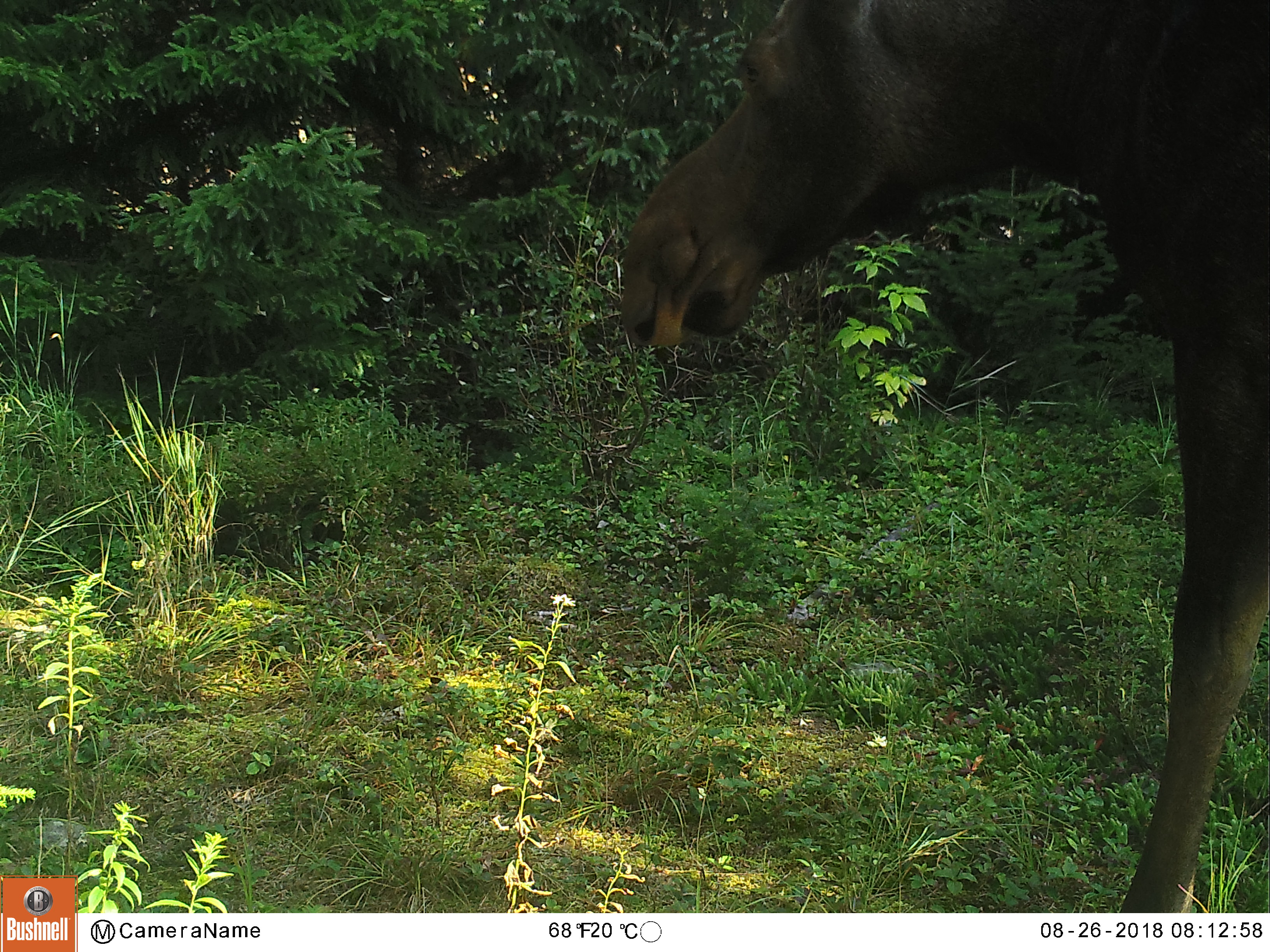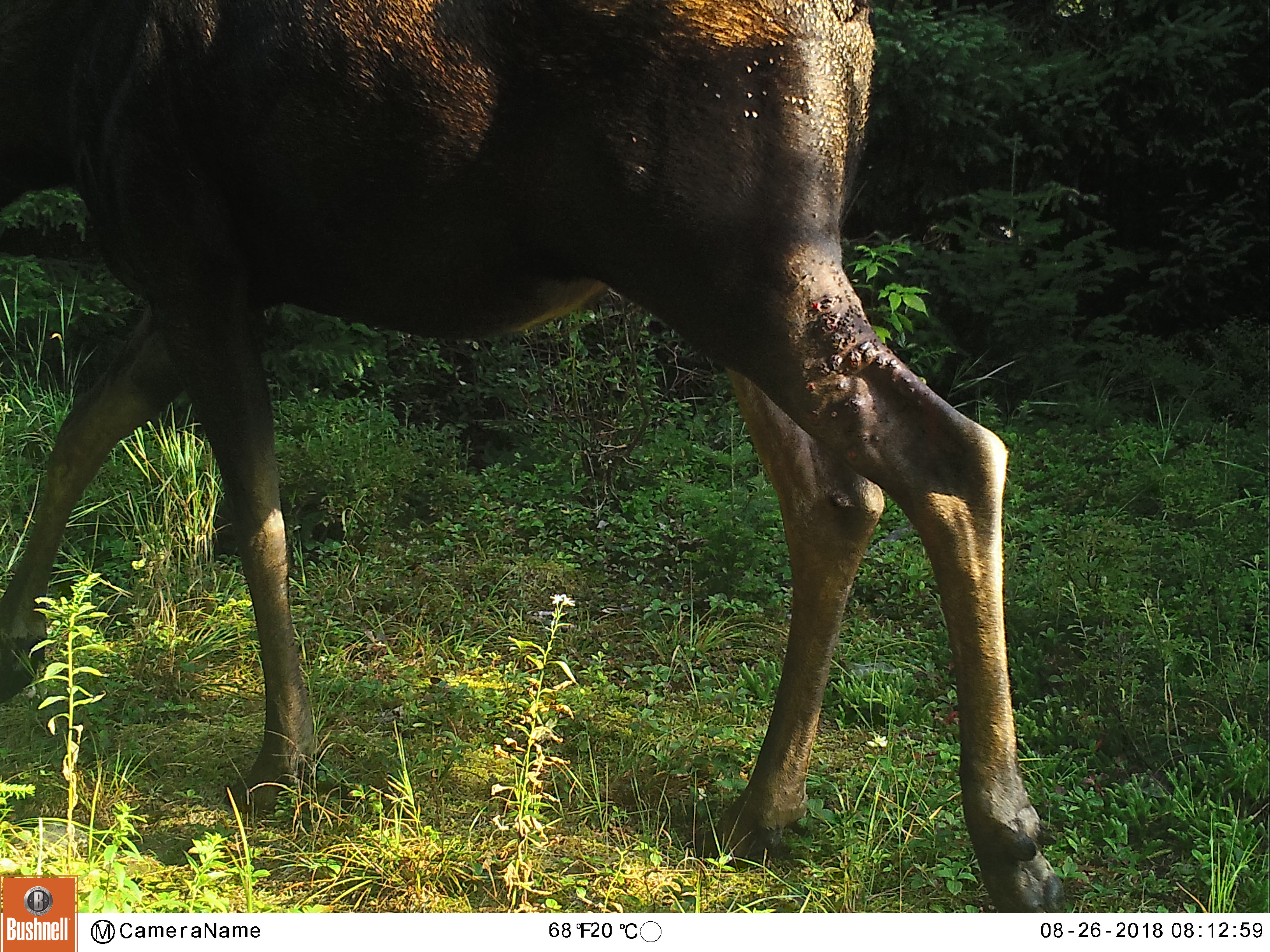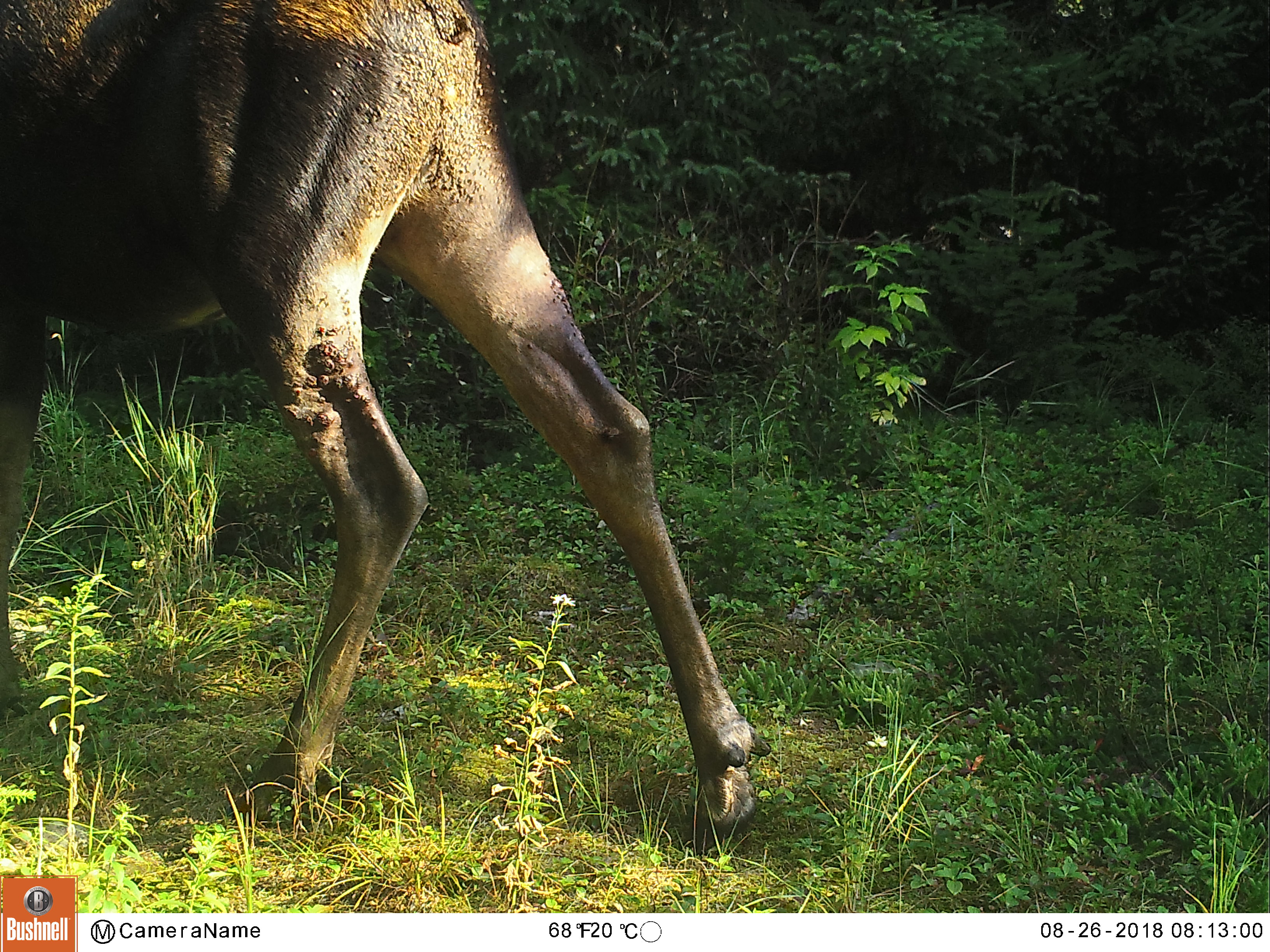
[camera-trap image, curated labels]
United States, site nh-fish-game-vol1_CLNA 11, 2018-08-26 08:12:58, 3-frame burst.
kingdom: Animalia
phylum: Chordata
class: Mammalia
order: Artiodactyla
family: Cervidae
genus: Alces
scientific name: Alces alces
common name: moose